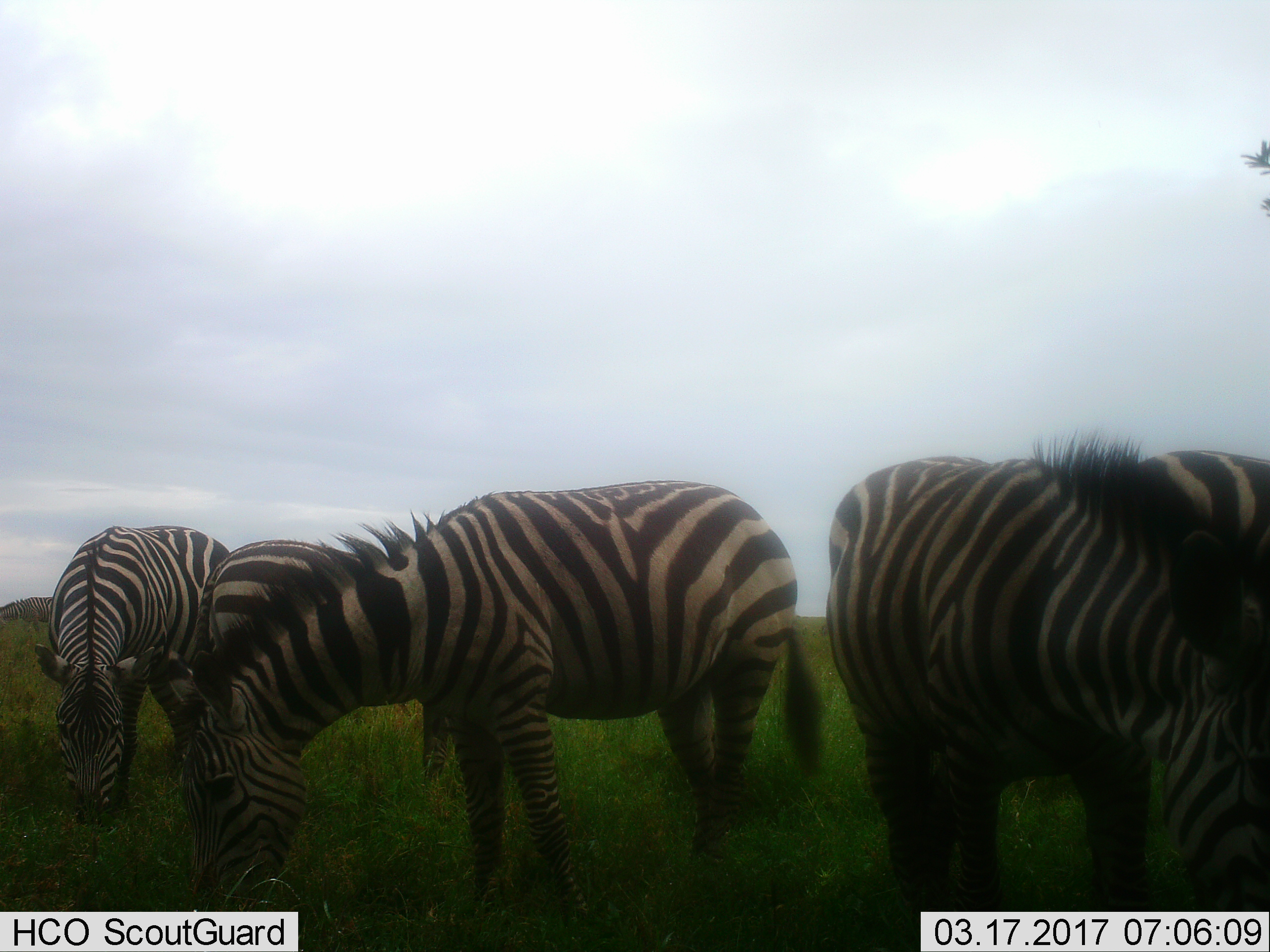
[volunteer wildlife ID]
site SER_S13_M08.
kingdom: Animalia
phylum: Chordata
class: Mammalia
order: Perissodactyla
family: Equidae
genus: Equus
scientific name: Equus quagga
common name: plains zebra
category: zebraplains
Zebraplains (plains zebra) (Equus quagga), count 6. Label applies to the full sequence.